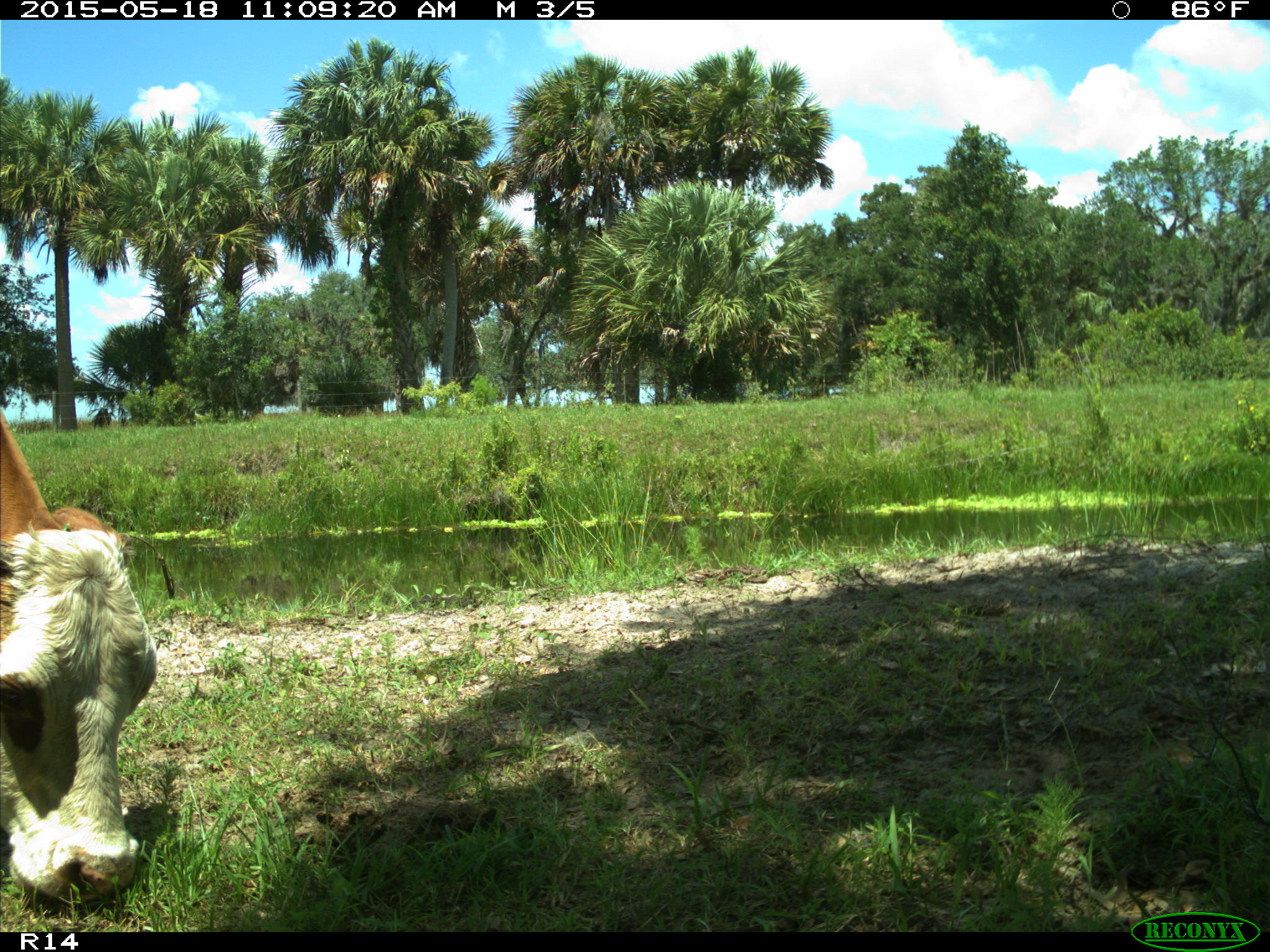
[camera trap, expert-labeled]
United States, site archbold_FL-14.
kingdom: Animalia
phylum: Chordata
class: Mammalia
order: Artiodactyla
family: Bovidae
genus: Bos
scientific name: Bos taurus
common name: domestic cow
Bos taurus (domestic cow).